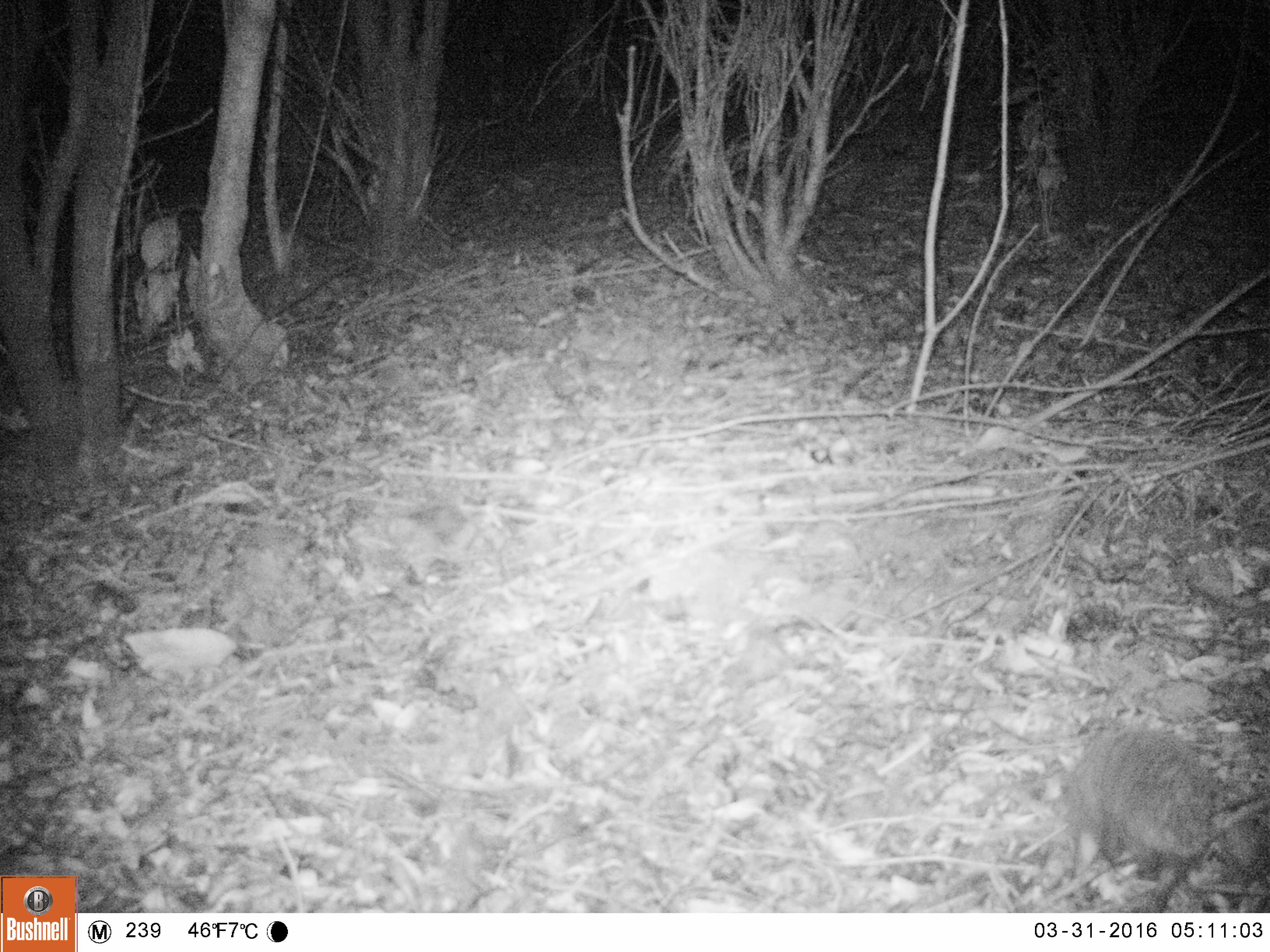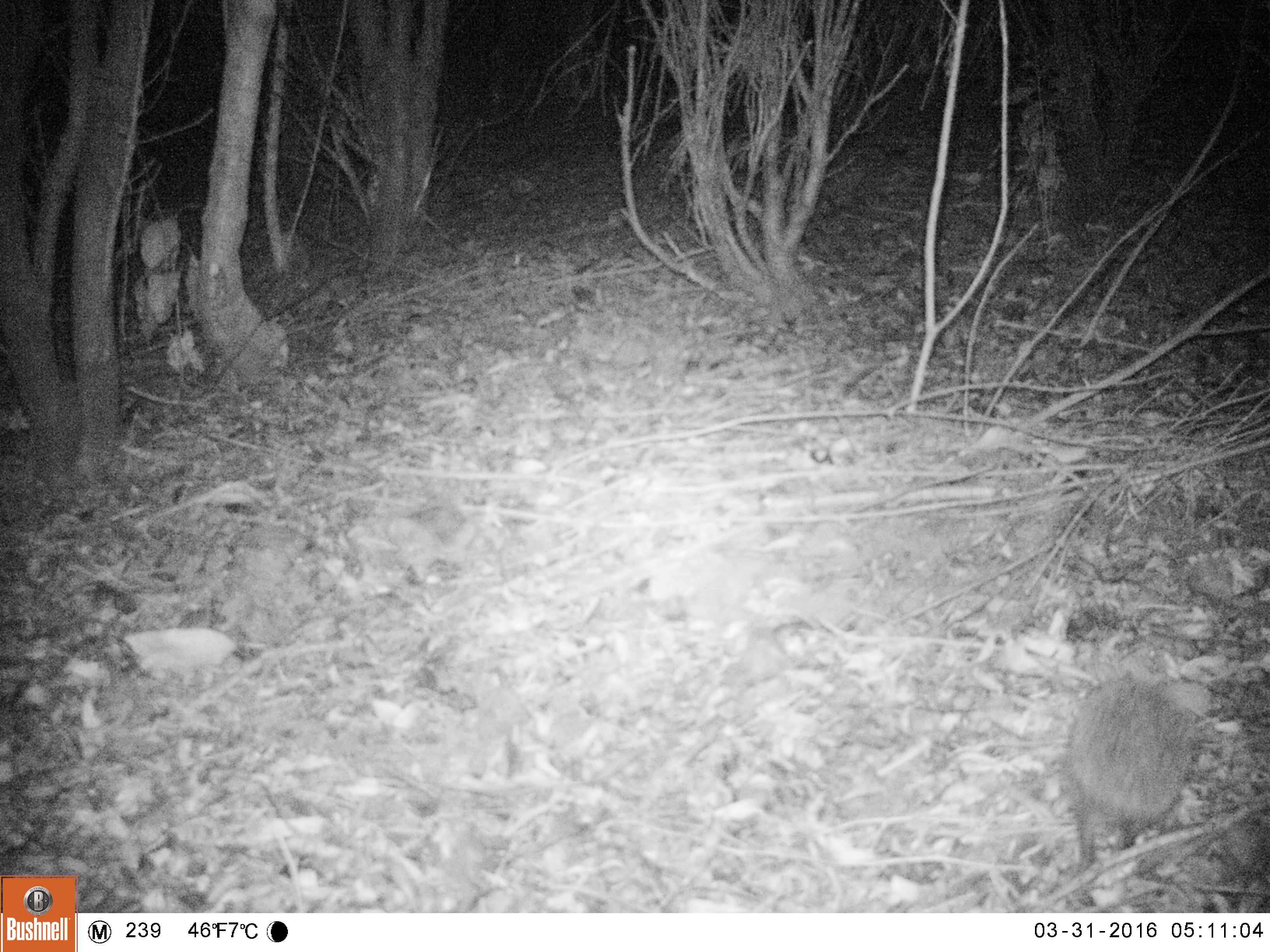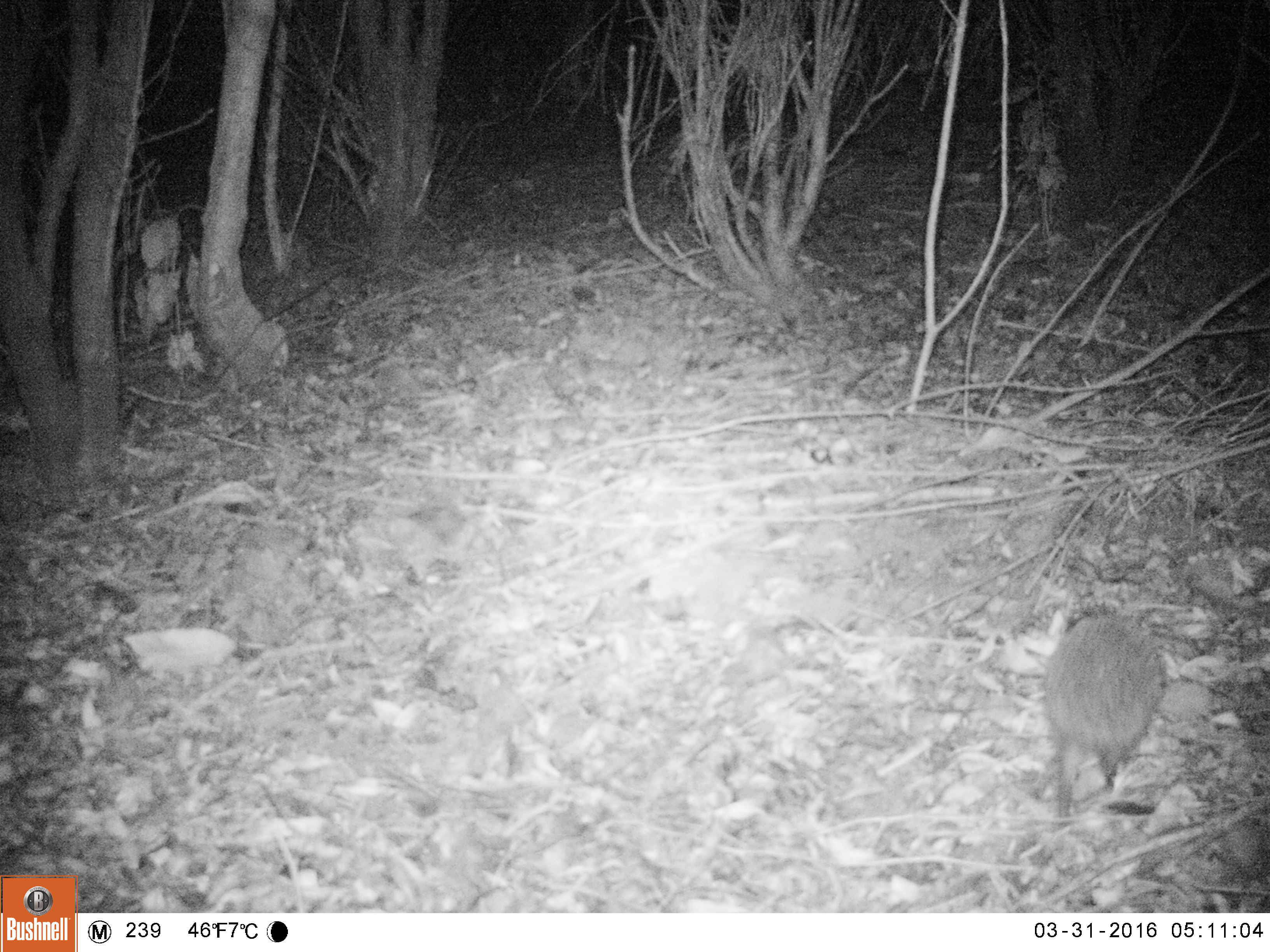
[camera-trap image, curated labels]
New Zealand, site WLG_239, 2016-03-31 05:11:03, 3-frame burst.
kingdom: Animalia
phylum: Chordata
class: Mammalia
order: Eulipotyphla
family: Erinaceidae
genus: Erinaceus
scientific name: Erinaceus europaeus europaeus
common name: european hedgehog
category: hedgehog